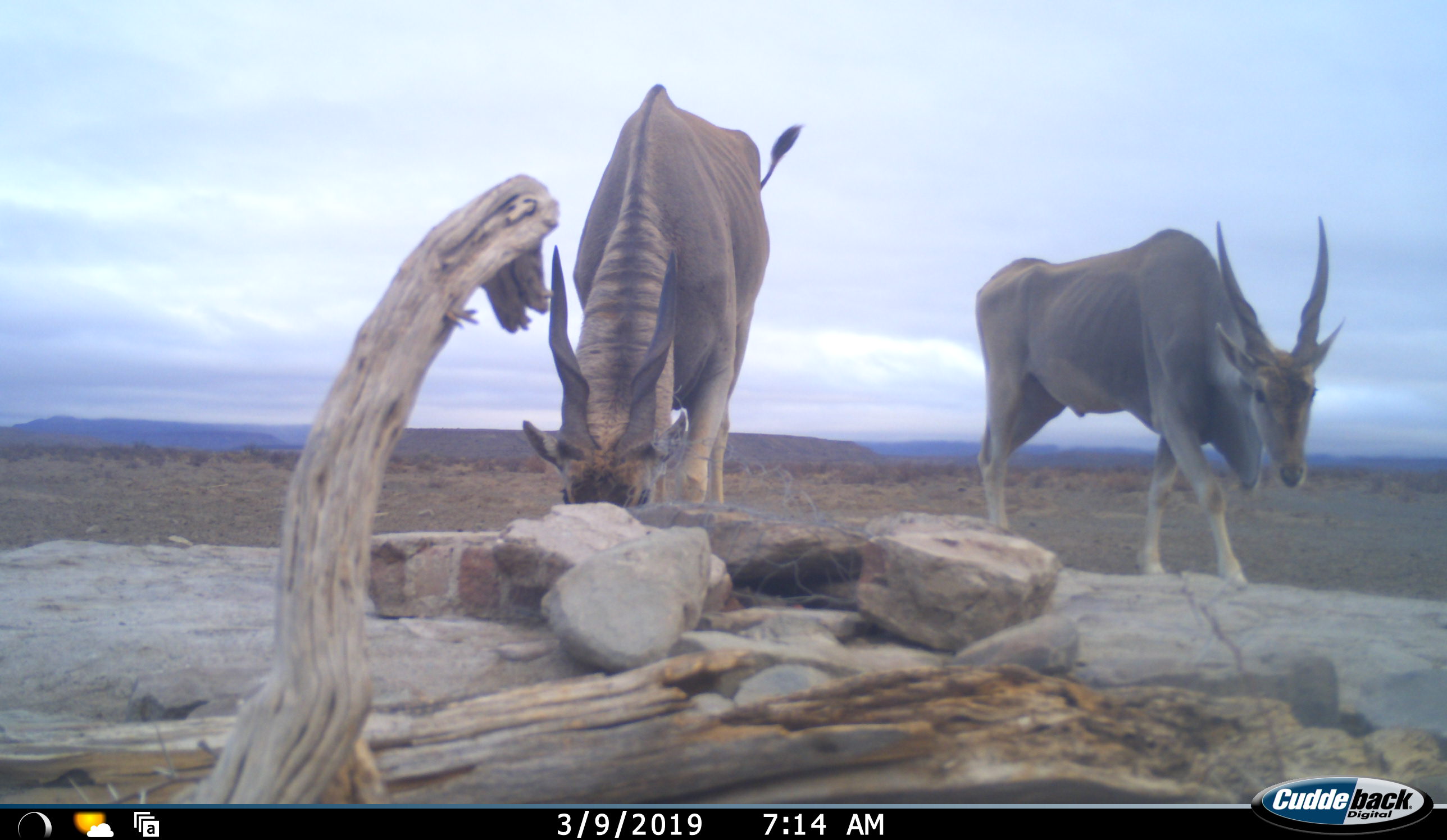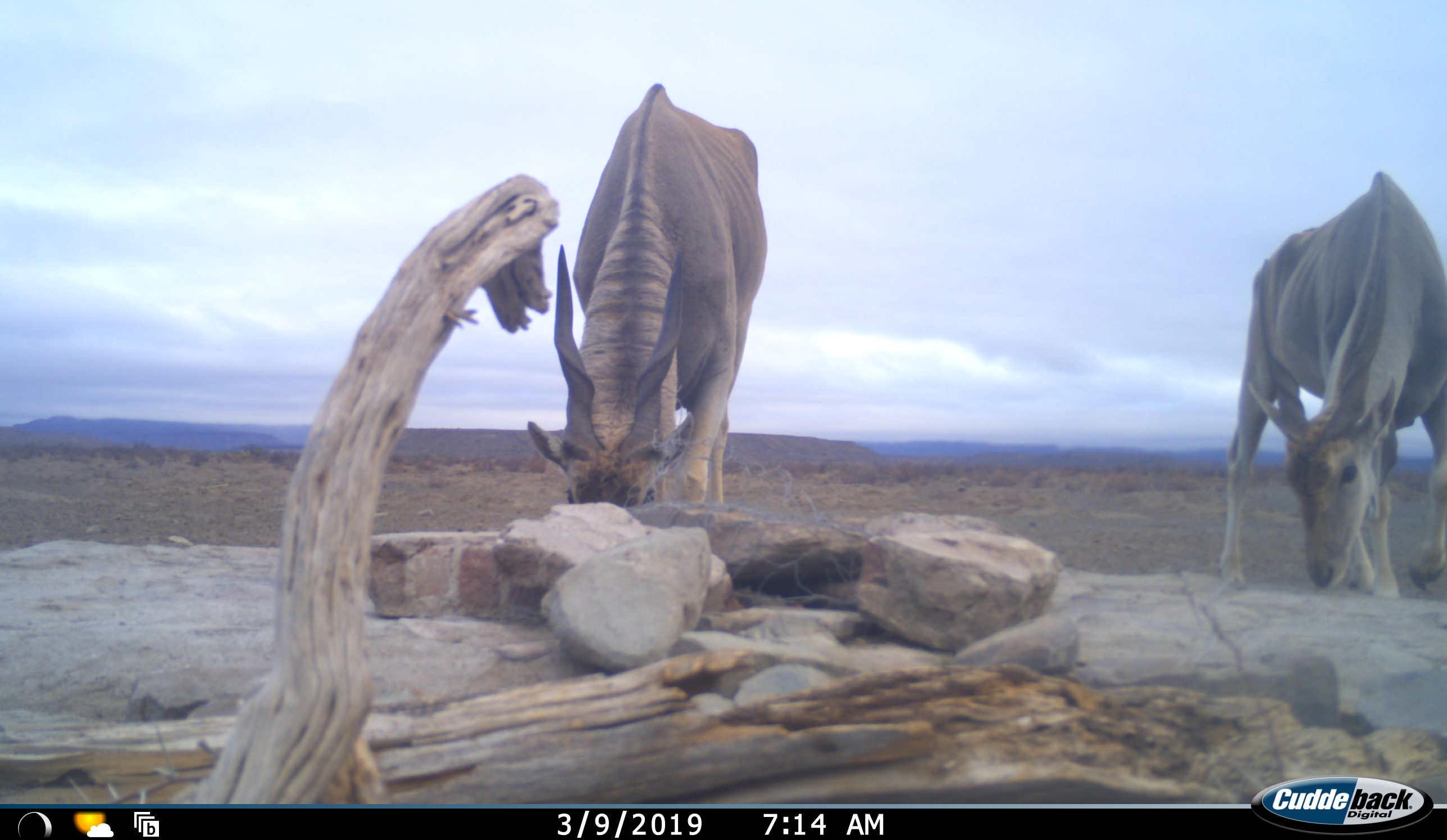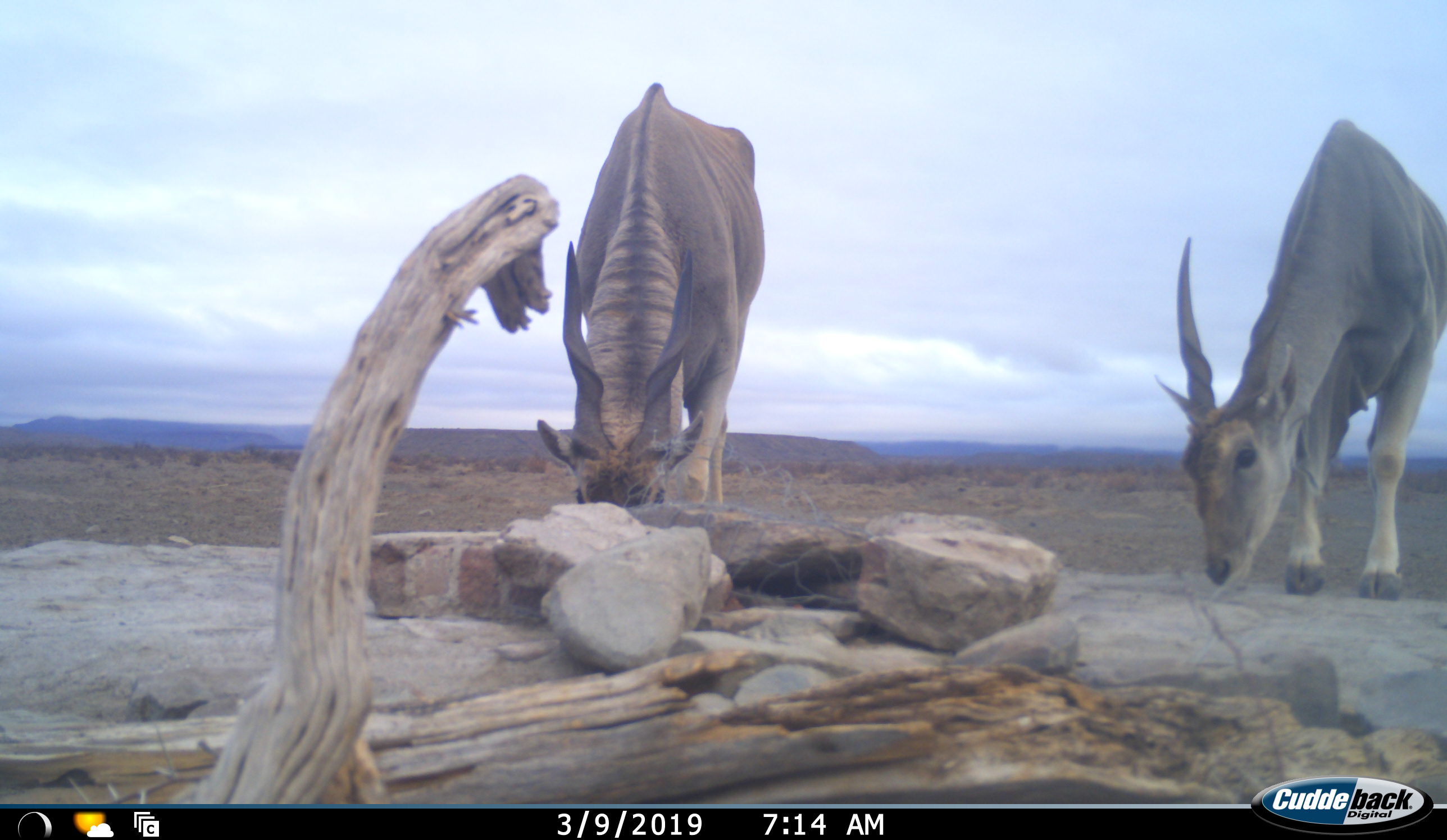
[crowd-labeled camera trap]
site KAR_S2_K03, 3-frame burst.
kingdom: Animalia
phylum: Chordata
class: Mammalia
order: Artiodactyla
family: Bovidae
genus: Tragelaphus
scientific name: Tragelaphus oryx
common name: eland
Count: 2.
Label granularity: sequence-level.